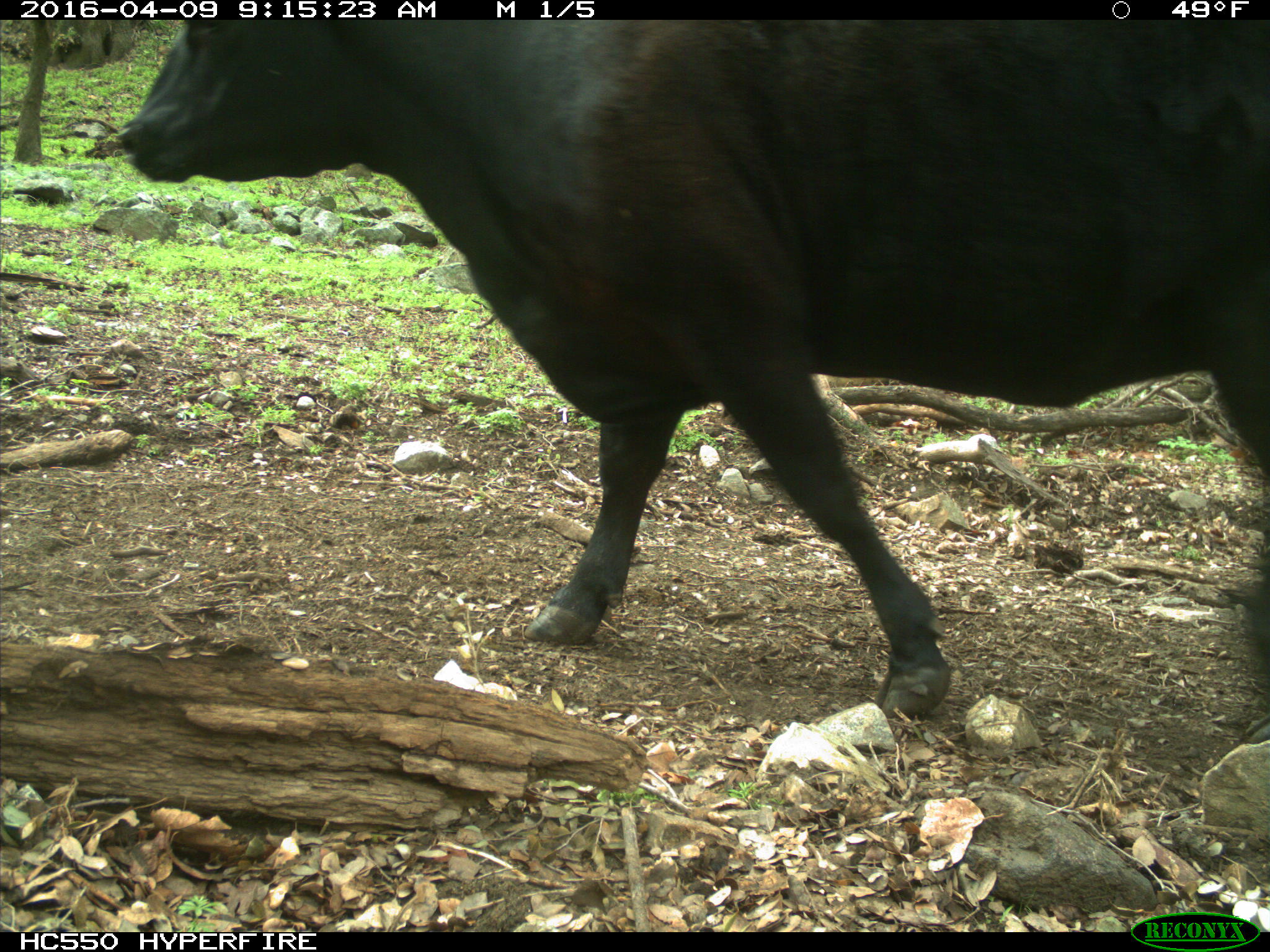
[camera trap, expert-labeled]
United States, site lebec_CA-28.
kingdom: Animalia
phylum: Chordata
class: Mammalia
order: Artiodactyla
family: Bovidae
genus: Bos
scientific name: Bos taurus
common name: domestic cow